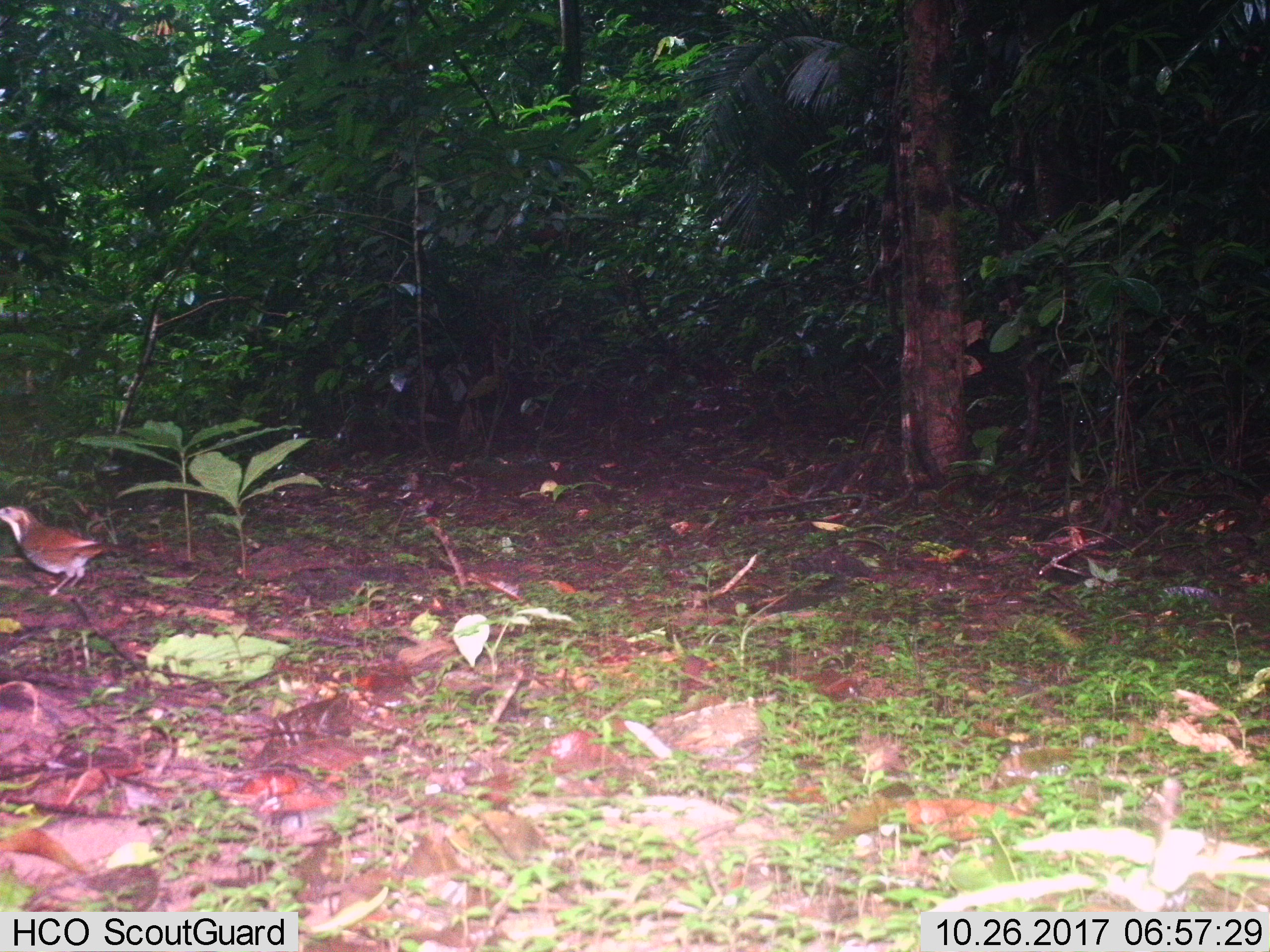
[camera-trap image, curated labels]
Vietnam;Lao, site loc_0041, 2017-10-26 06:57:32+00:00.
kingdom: Animalia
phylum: Chordata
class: Aves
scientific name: Aves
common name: bird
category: unidentified bird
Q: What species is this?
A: Unidentified bird (bird) (Aves).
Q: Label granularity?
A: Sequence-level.